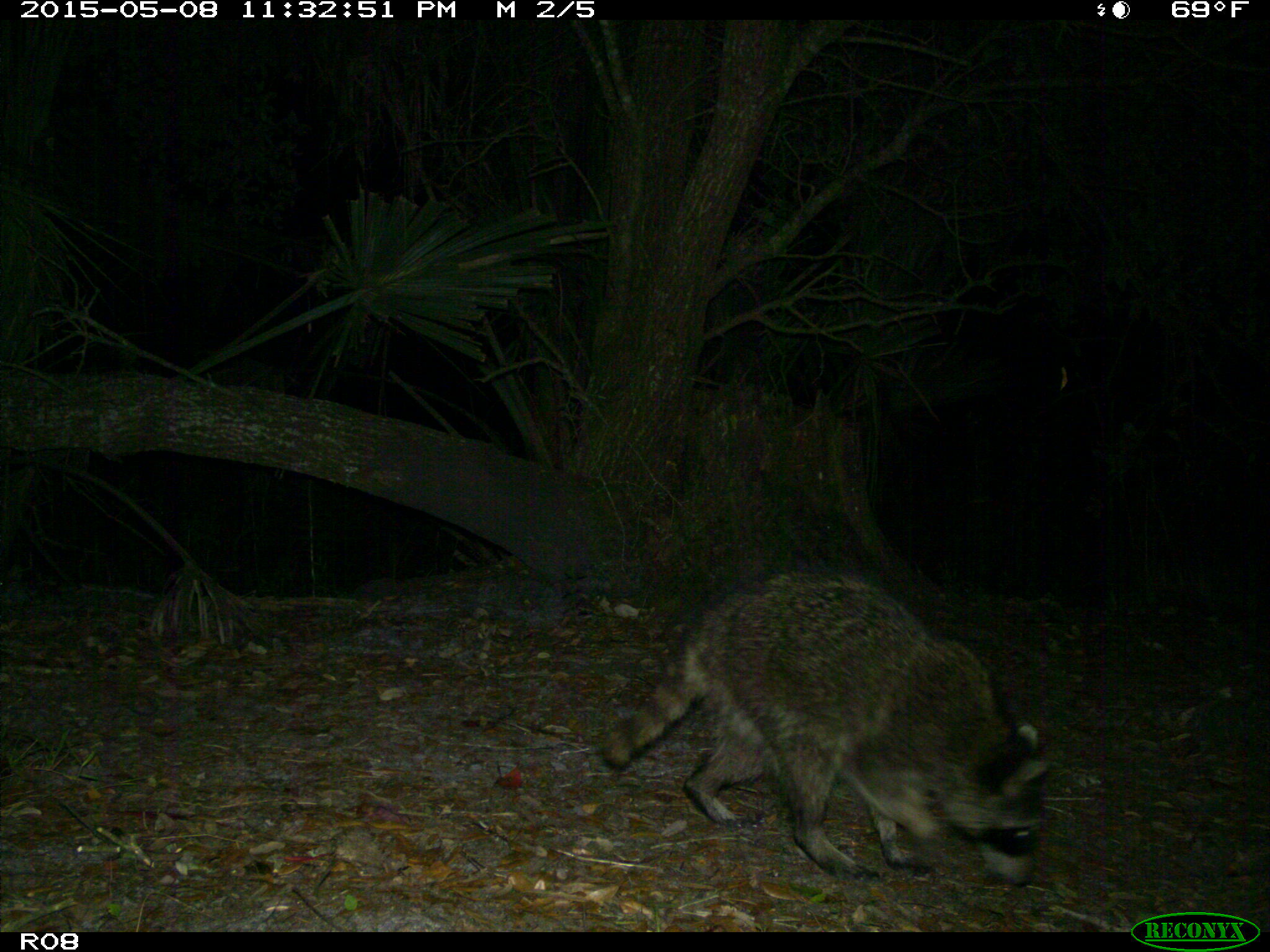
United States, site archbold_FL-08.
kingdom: Animalia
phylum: Chordata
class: Mammalia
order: Carnivora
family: Procyonidae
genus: Procyon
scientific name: Procyon lotor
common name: common raccoon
Procyon lotor (common raccoon).